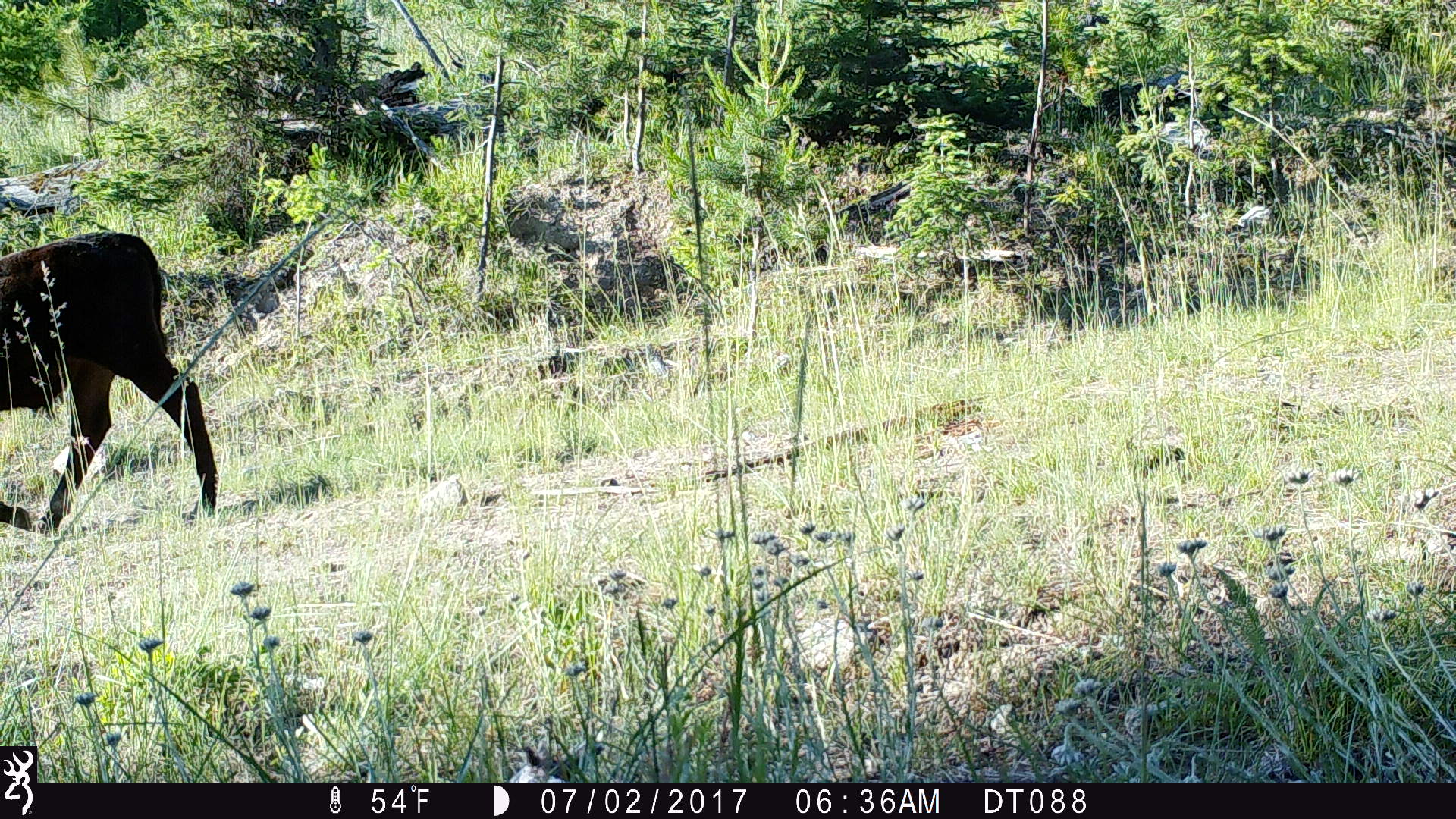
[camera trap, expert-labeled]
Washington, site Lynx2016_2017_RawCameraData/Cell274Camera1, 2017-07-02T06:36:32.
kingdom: Animalia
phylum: Chordata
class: Mammalia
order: Artiodactyla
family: Bovidae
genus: Bos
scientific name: Bos taurus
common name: domestic cattle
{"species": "domestic cattle (Bos taurus)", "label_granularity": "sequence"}